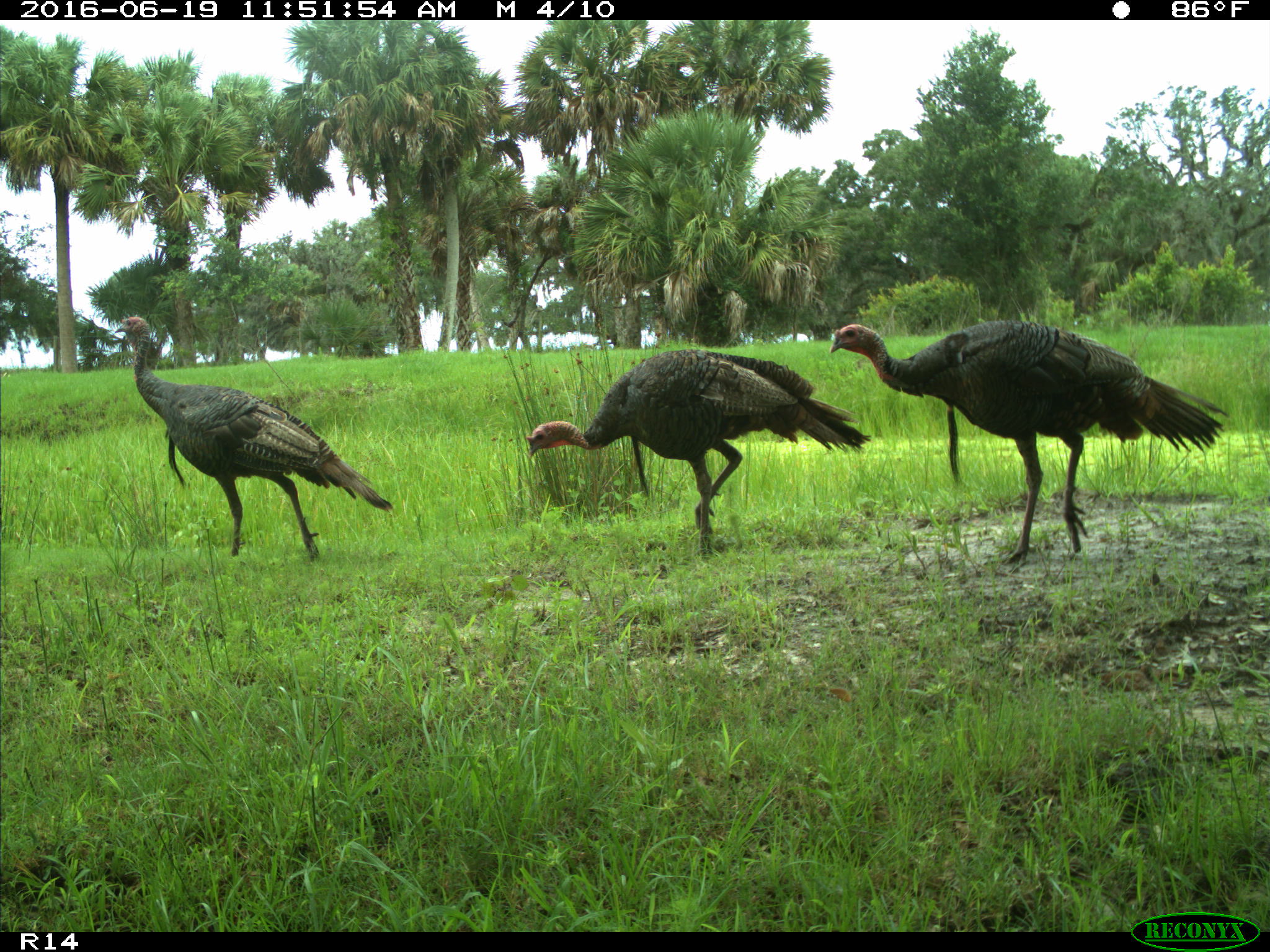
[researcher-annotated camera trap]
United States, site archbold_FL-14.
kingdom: Animalia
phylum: Chordata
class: Aves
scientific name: Aves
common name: birds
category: unidentified bird